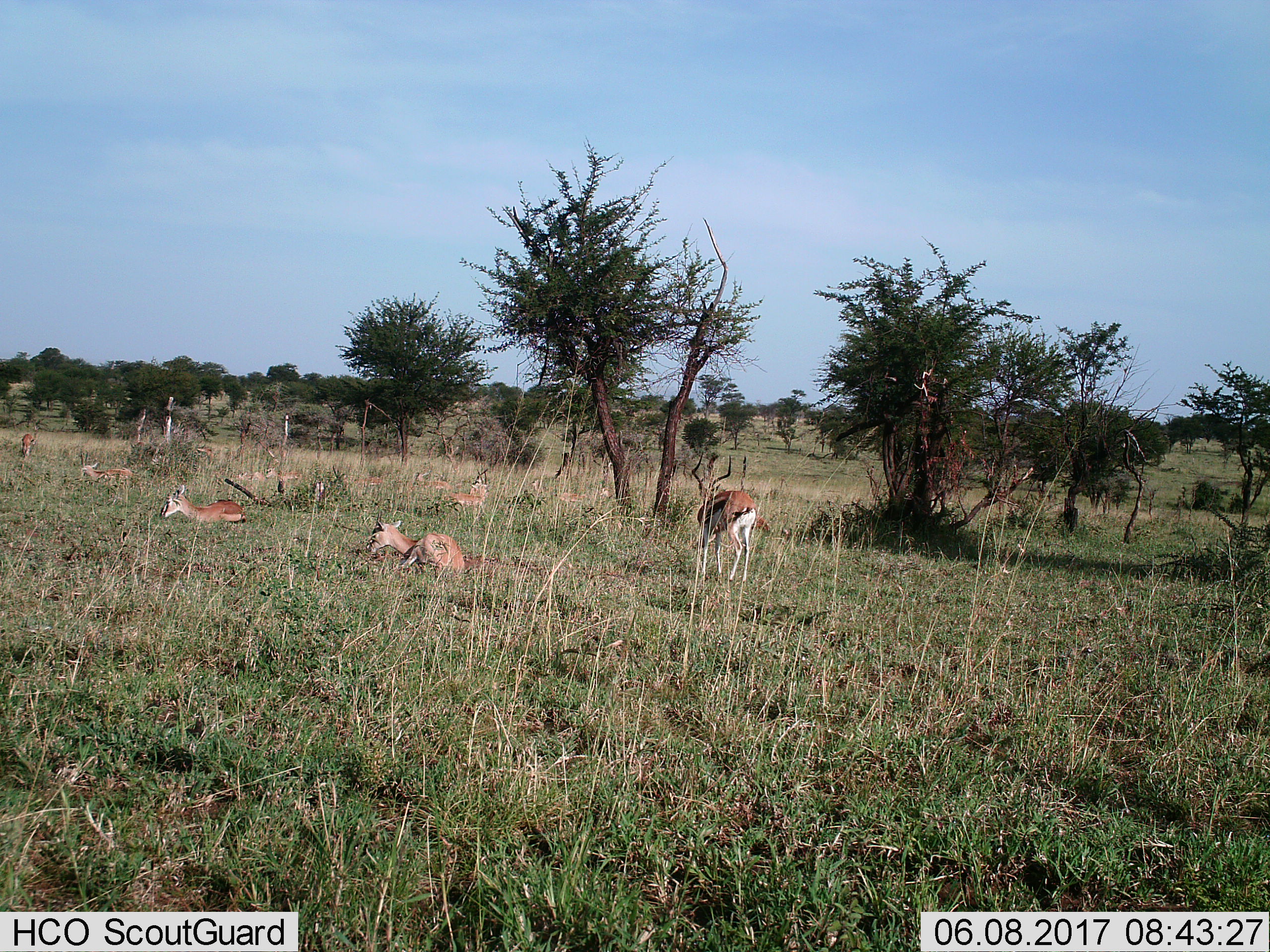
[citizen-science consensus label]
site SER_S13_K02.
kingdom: Animalia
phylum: Chordata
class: Mammalia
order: Artiodactyla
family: Bovidae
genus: Eudorcas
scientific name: Eudorcas thomsonii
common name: thomson's gazelle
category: gazellethomsons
Gazellethomsons (thomson's gazelle) (Eudorcas thomsonii), count 8. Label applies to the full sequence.